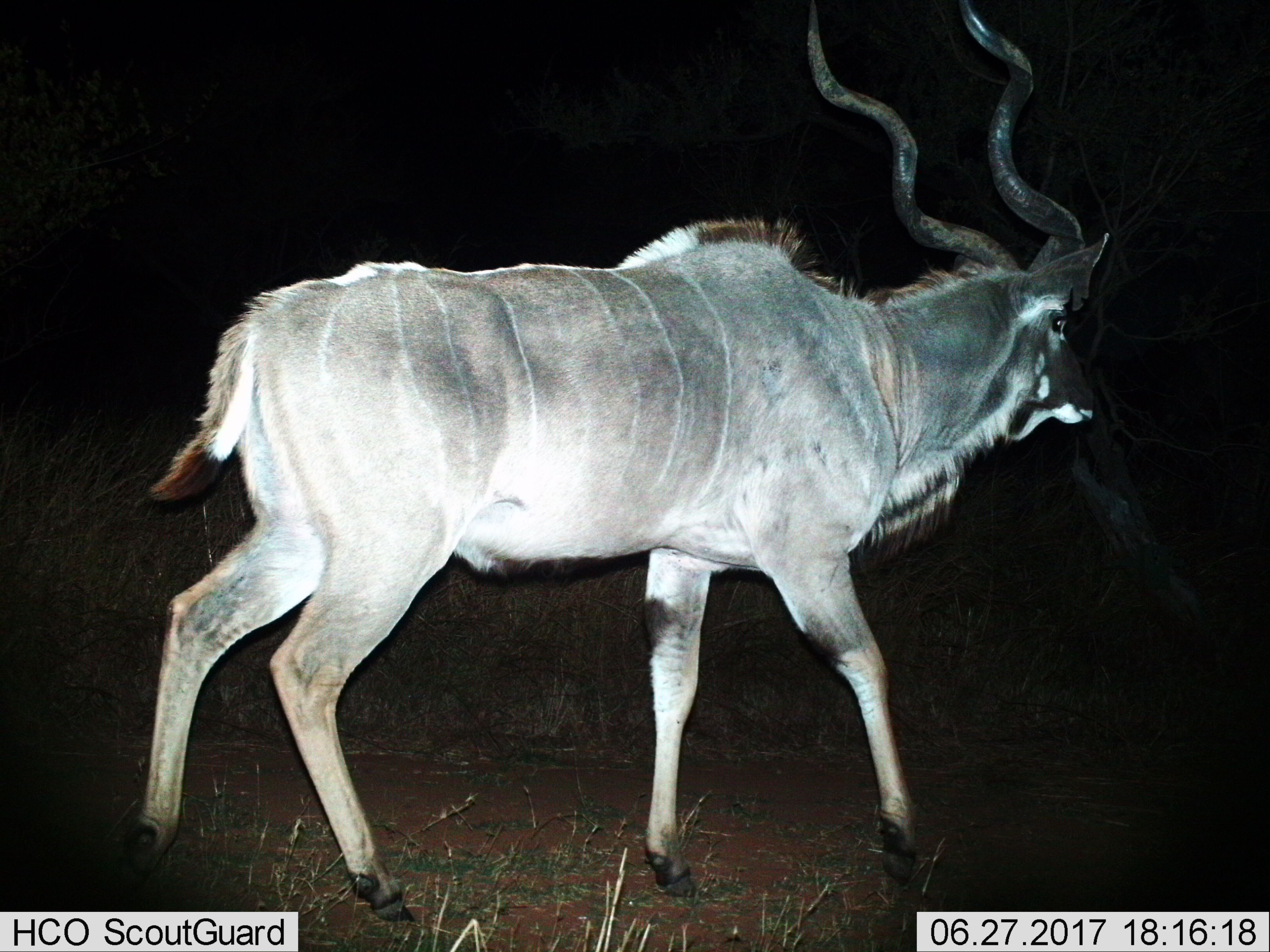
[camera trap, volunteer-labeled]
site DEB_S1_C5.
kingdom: Animalia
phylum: Chordata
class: Mammalia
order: Artiodactyla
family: Bovidae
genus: Tragelaphus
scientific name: Tragelaphus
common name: kudu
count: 1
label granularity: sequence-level